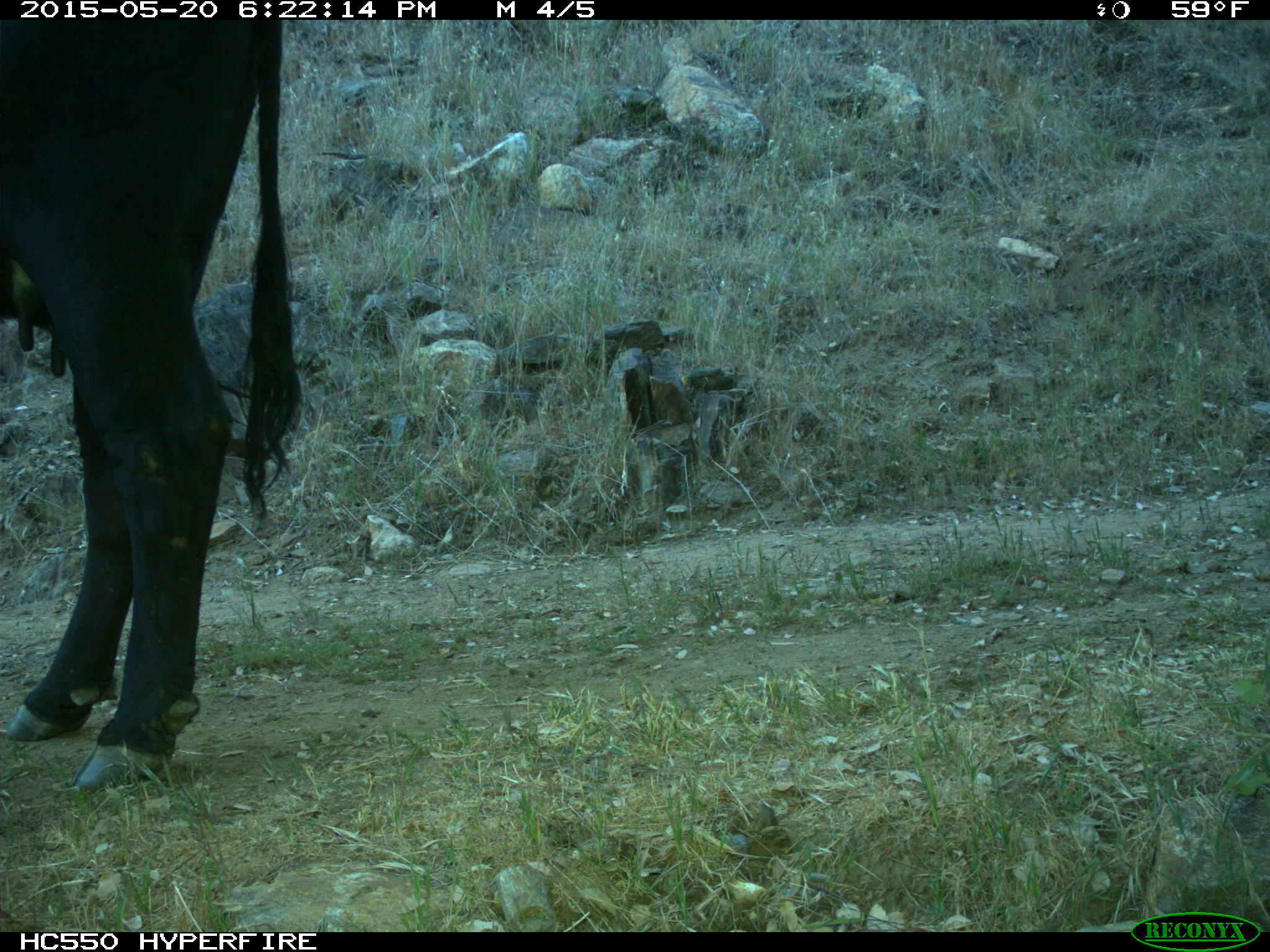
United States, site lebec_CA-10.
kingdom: Animalia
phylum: Chordata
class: Mammalia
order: Artiodactyla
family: Bovidae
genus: Bos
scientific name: Bos taurus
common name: domestic cow